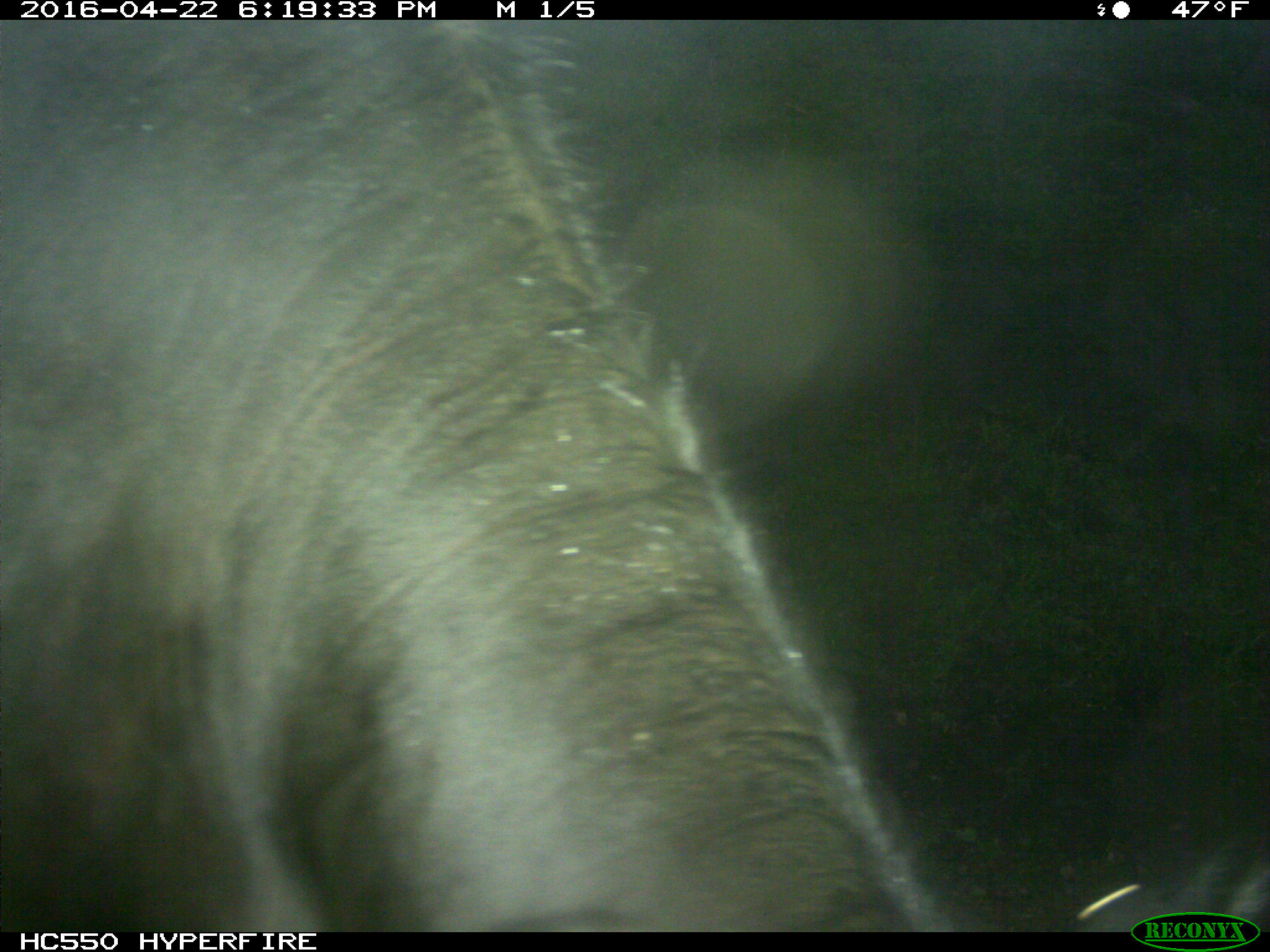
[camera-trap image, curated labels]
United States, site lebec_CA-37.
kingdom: Animalia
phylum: Chordata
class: Mammalia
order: Artiodactyla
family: Bovidae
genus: Bos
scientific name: Bos taurus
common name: domestic cow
Bos taurus (domestic cow).